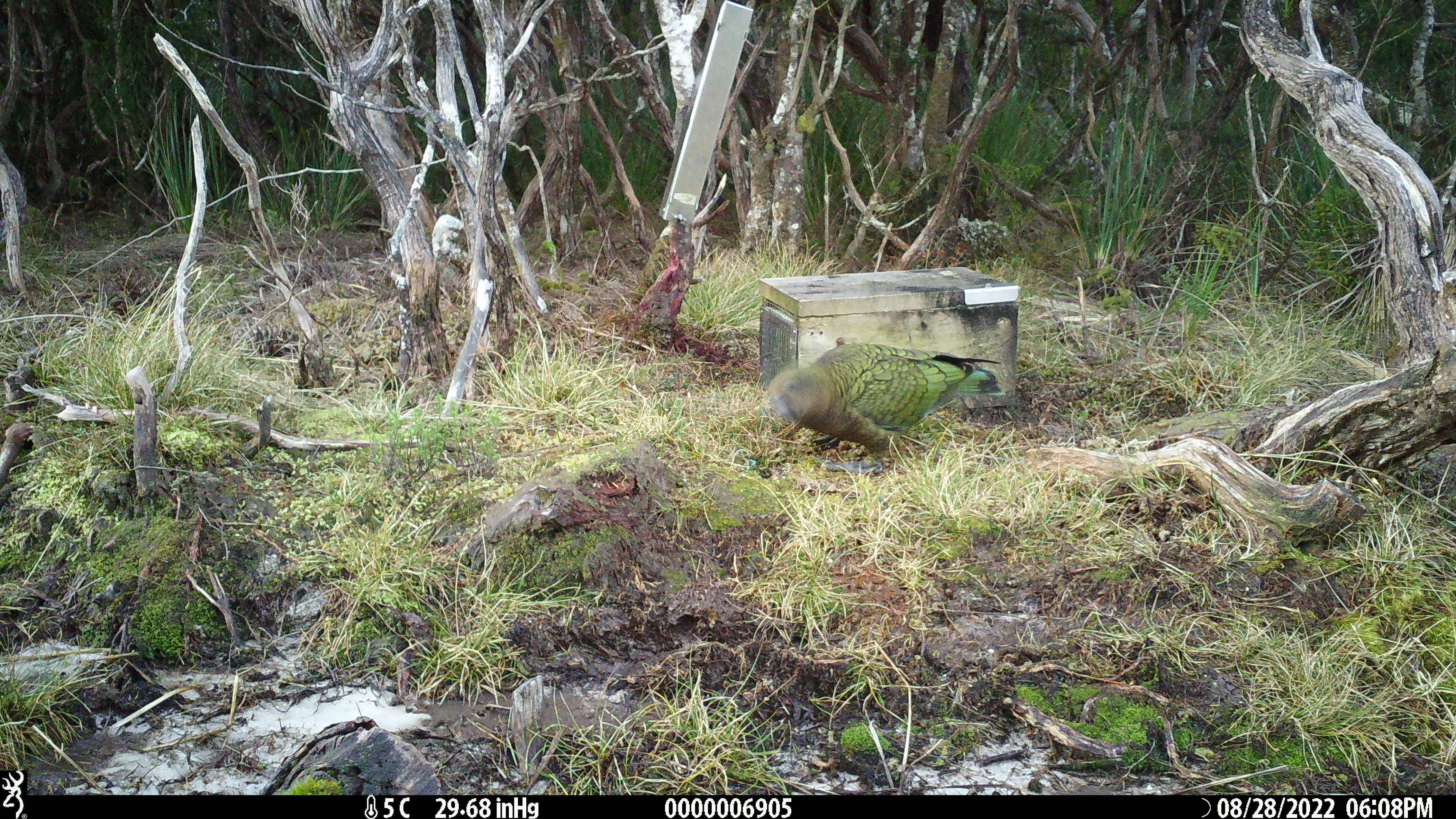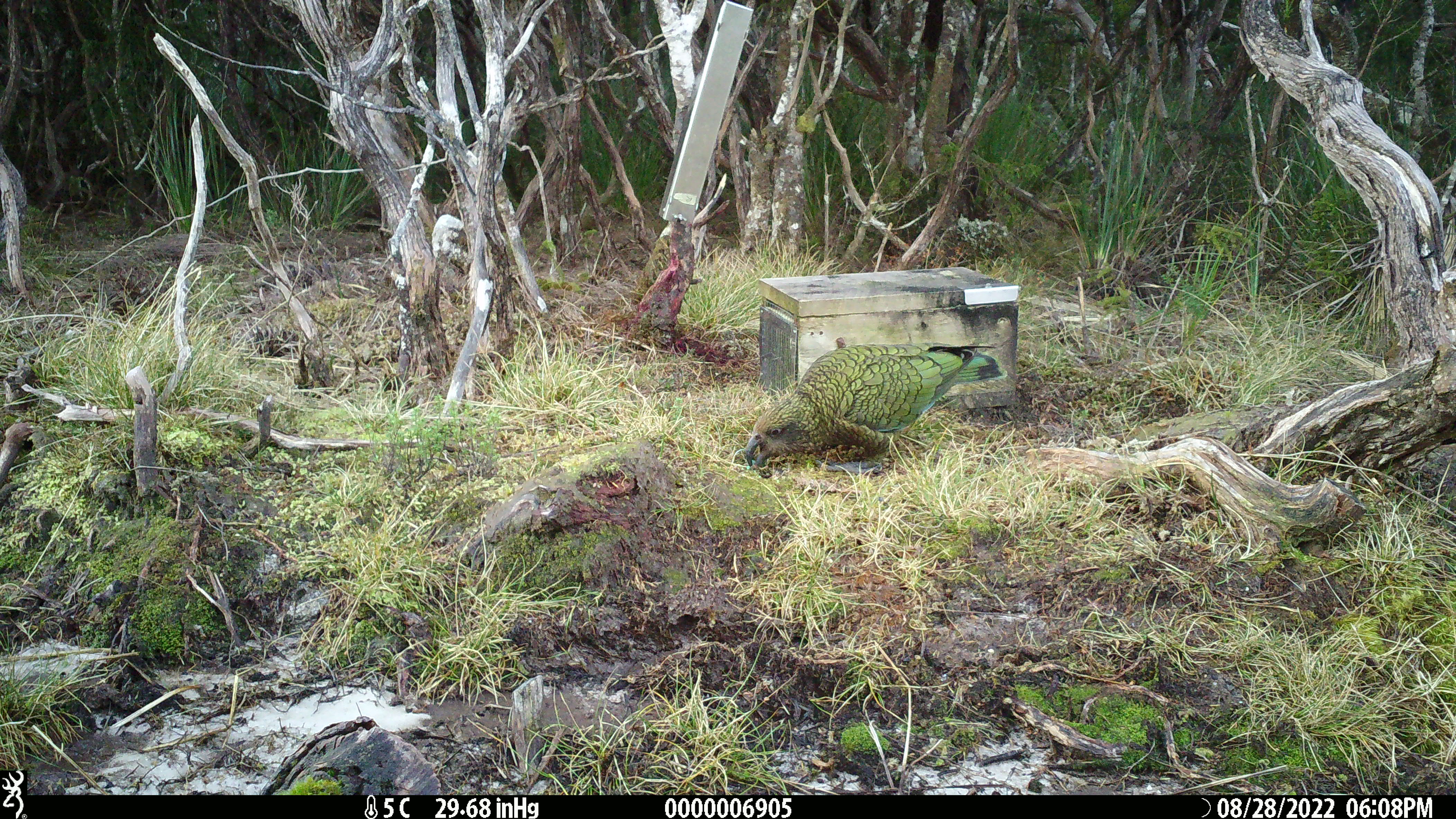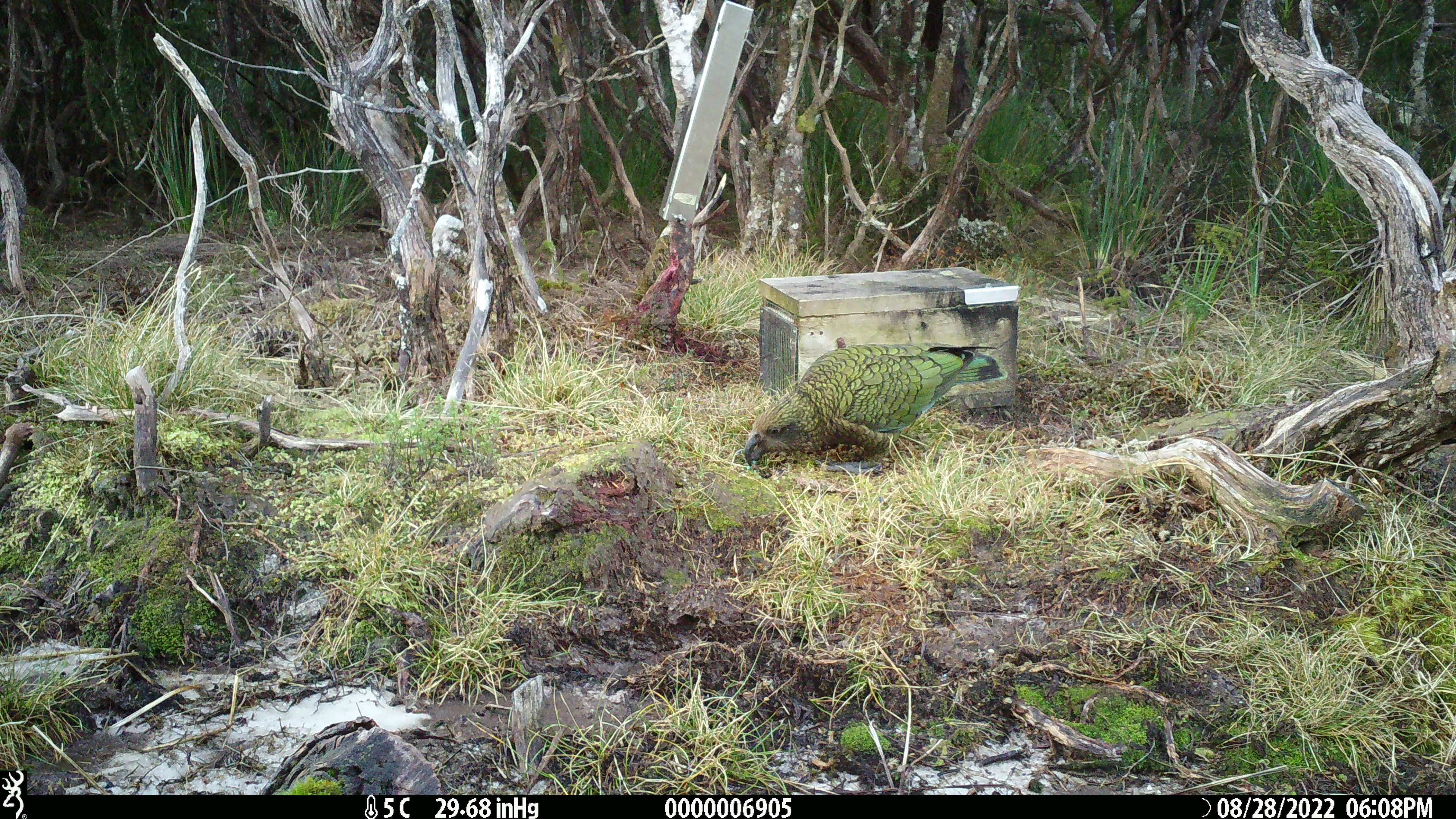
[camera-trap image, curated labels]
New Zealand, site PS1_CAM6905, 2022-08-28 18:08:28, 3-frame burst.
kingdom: Animalia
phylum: Chordata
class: Aves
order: Psittaciformes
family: Strigopidae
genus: Nestor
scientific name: Nestor notabilis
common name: kea